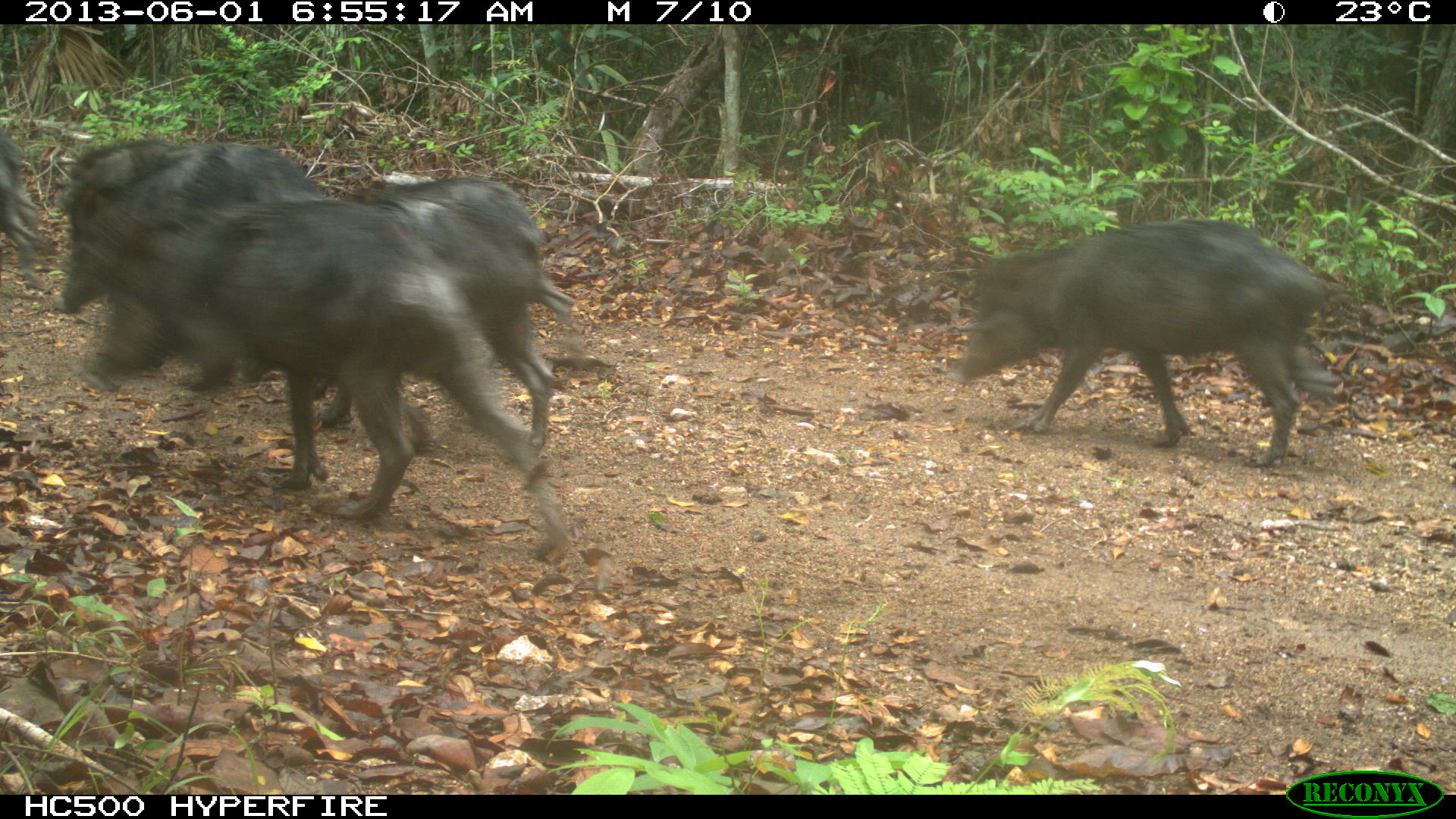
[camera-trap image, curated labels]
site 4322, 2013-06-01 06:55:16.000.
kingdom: Animalia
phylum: Chordata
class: Mammalia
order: Artiodactyla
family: Tayassuidae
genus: Tayassu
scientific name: Tayassu pecari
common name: white-lipped peccary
Tayassu pecari (white-lipped peccary), count 39.